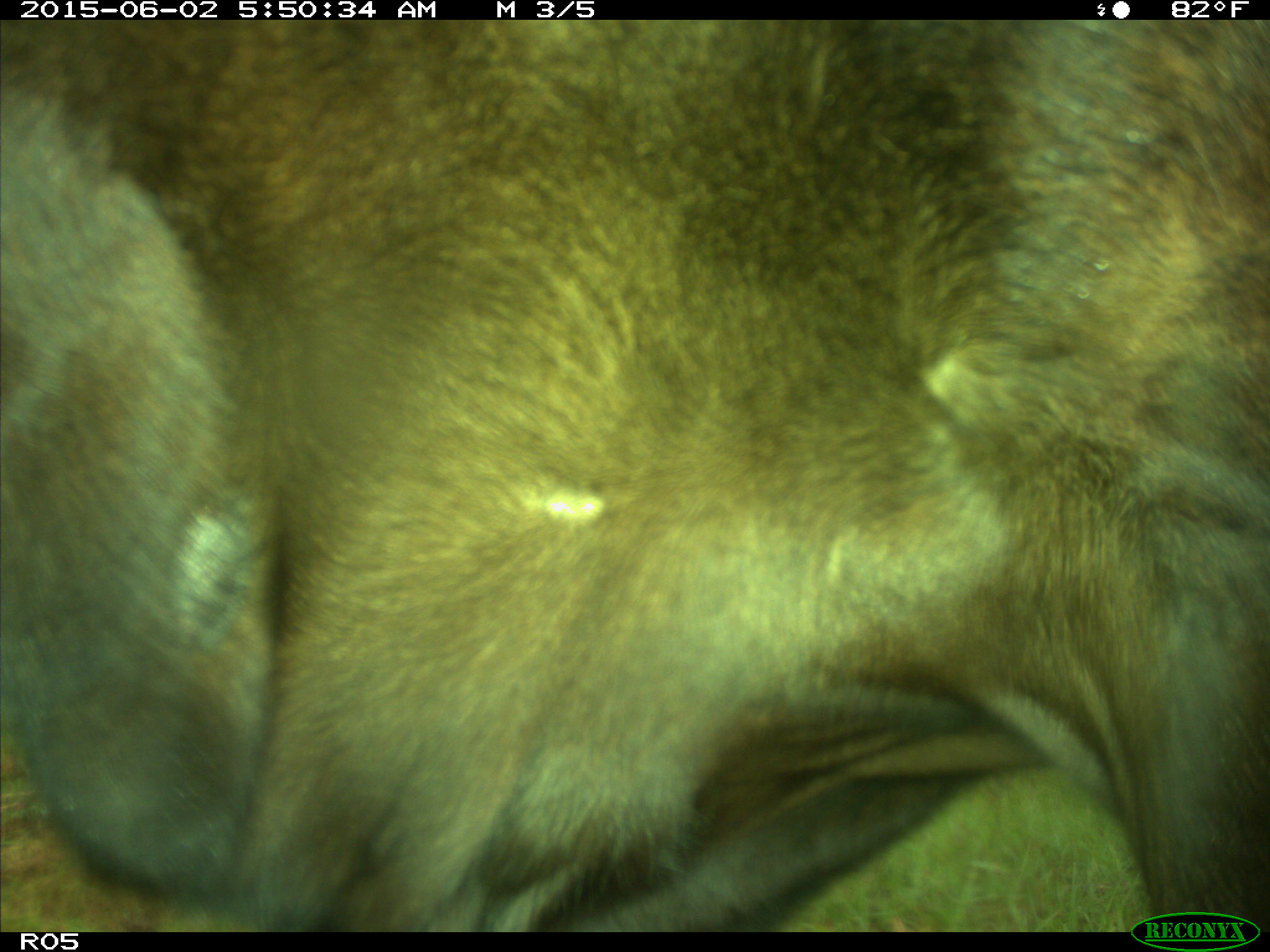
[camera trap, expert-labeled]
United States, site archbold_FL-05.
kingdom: Animalia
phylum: Chordata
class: Mammalia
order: Artiodactyla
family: Bovidae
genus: Bos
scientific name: Bos taurus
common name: domestic cow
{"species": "Bos taurus (domestic cow)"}